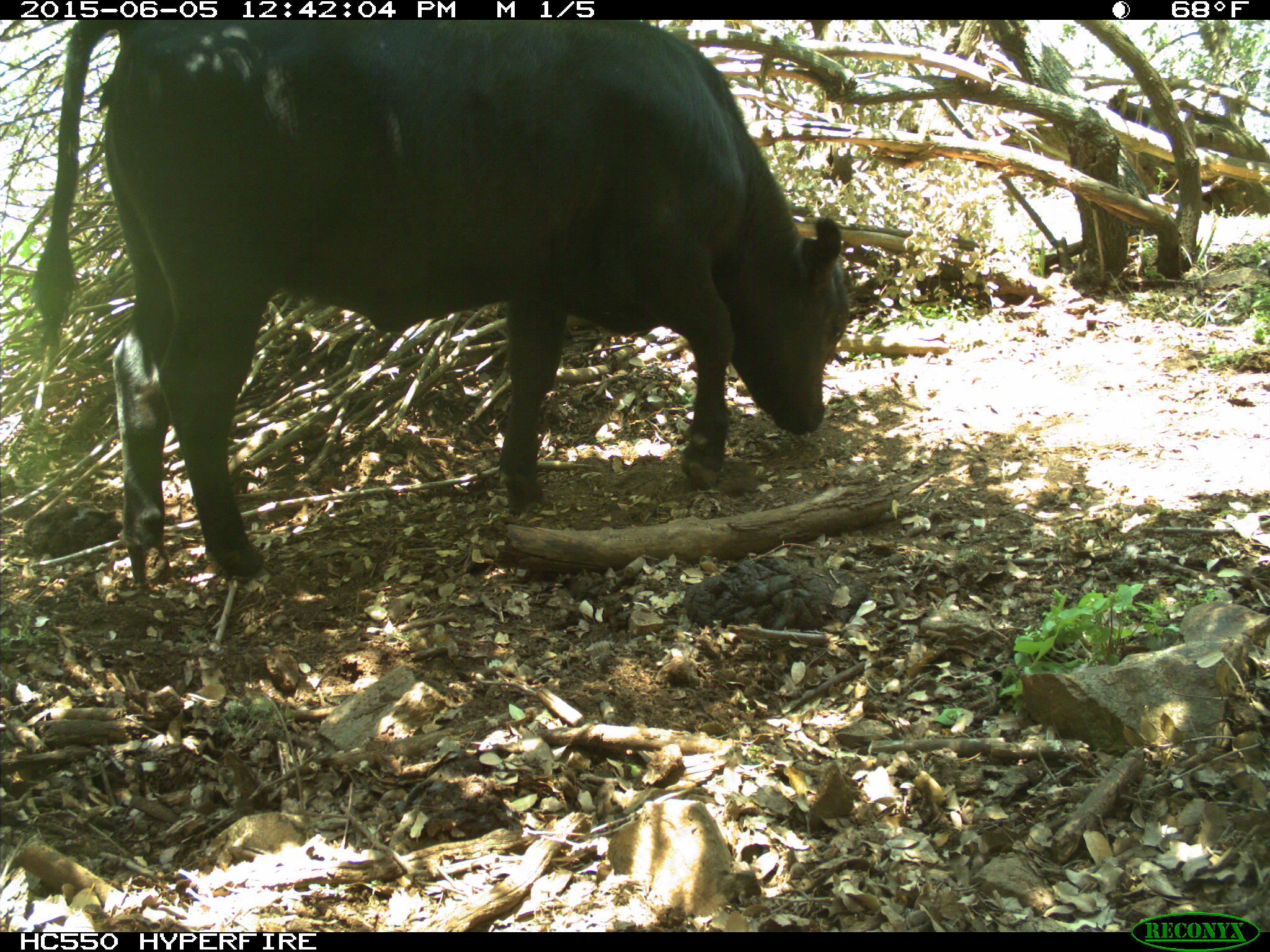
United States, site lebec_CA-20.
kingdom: Animalia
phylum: Chordata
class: Mammalia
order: Artiodactyla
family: Bovidae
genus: Bos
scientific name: Bos taurus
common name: domestic cow